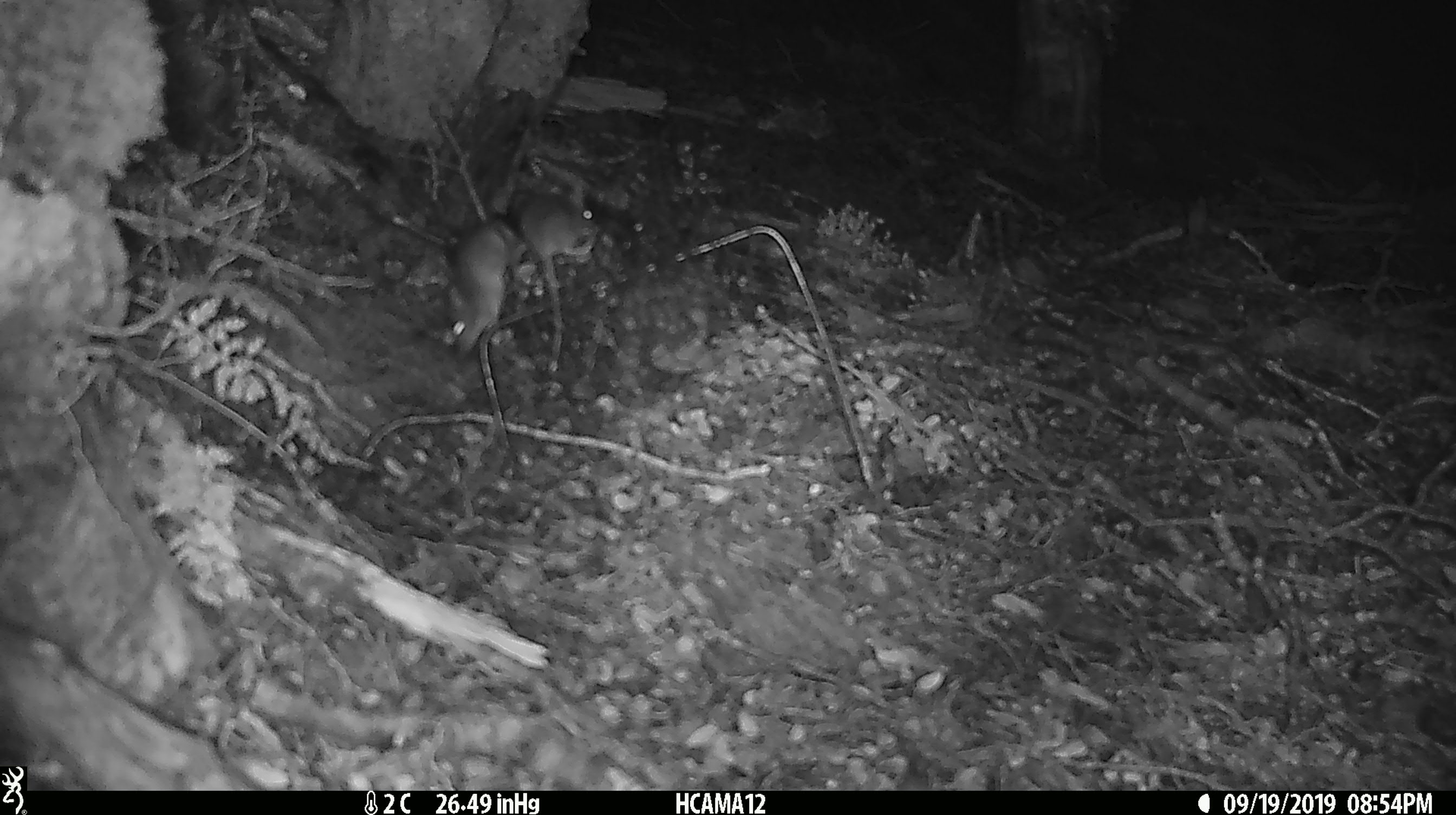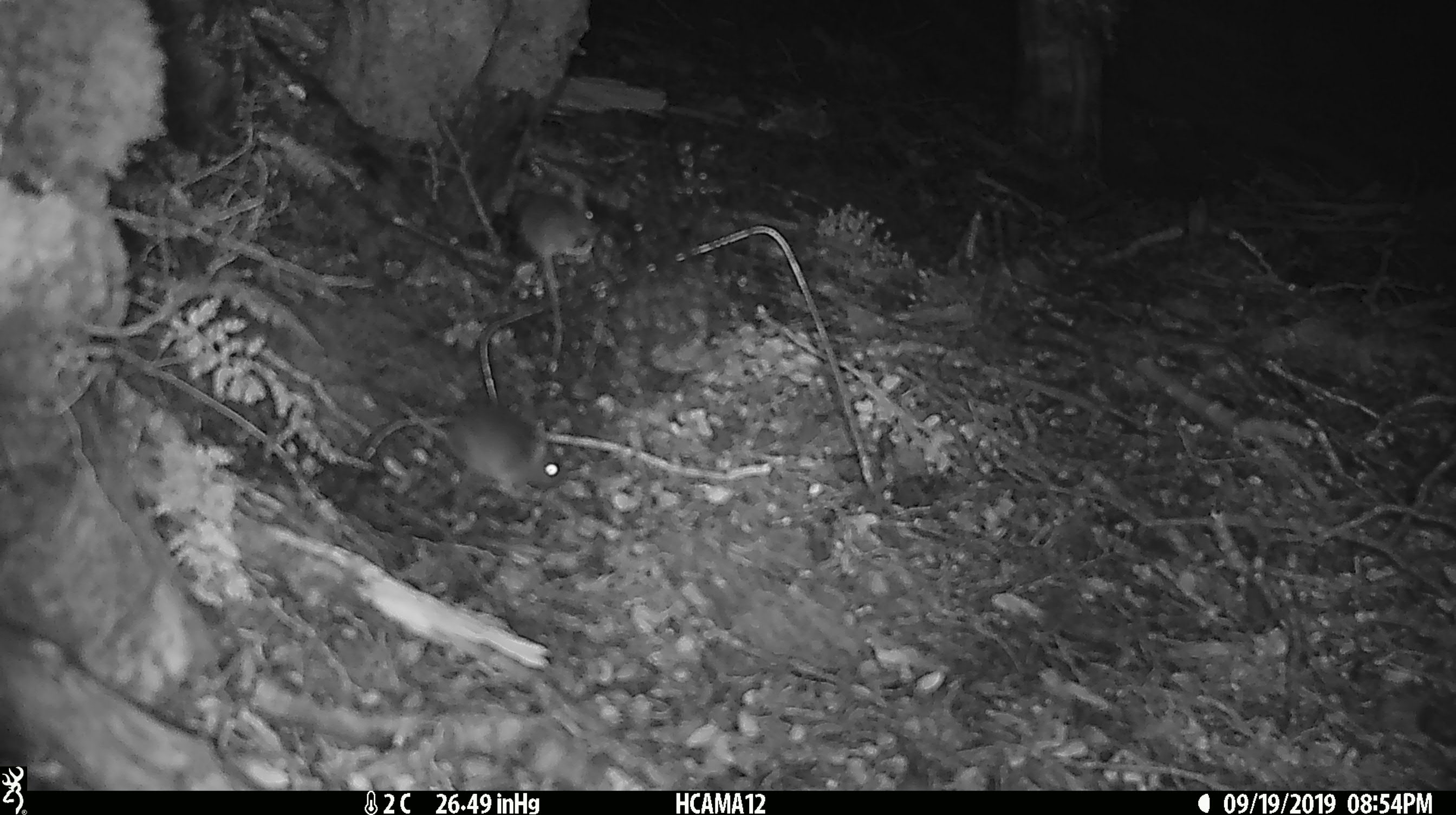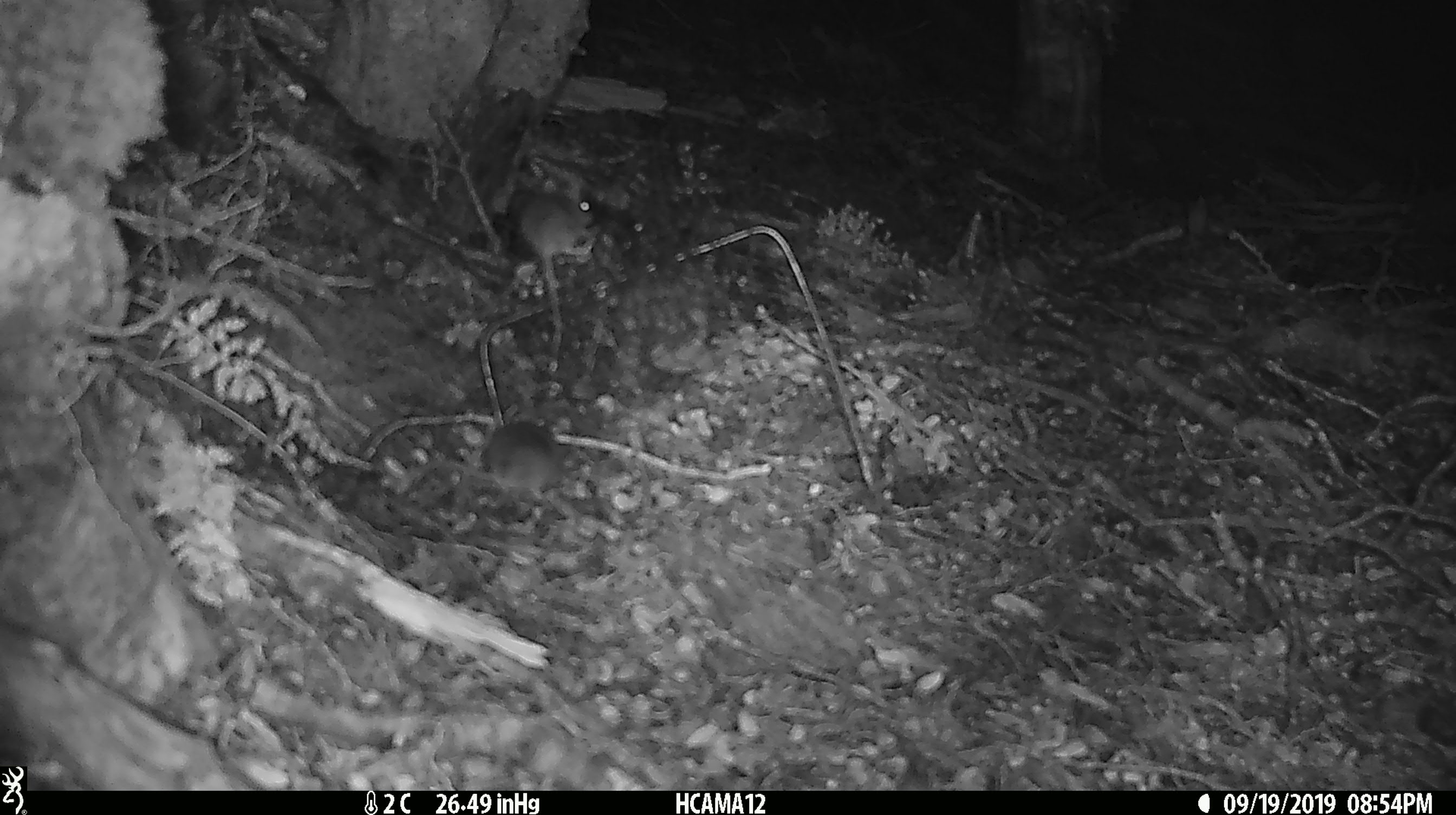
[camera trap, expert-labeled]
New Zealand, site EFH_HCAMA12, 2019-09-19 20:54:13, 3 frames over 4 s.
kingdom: Animalia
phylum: Chordata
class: Mammalia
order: Rodentia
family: Muridae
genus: Mus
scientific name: Mus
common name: mouse